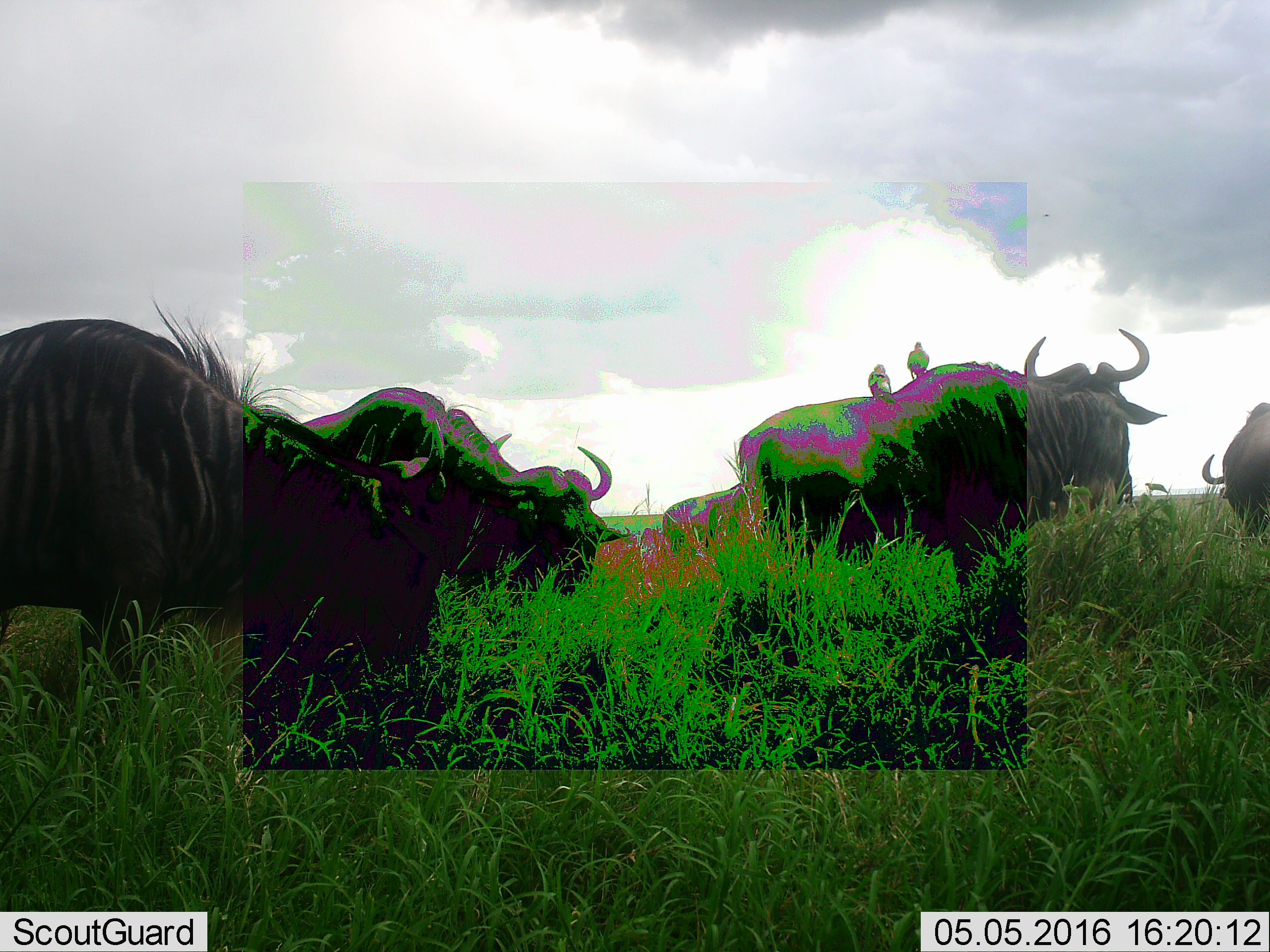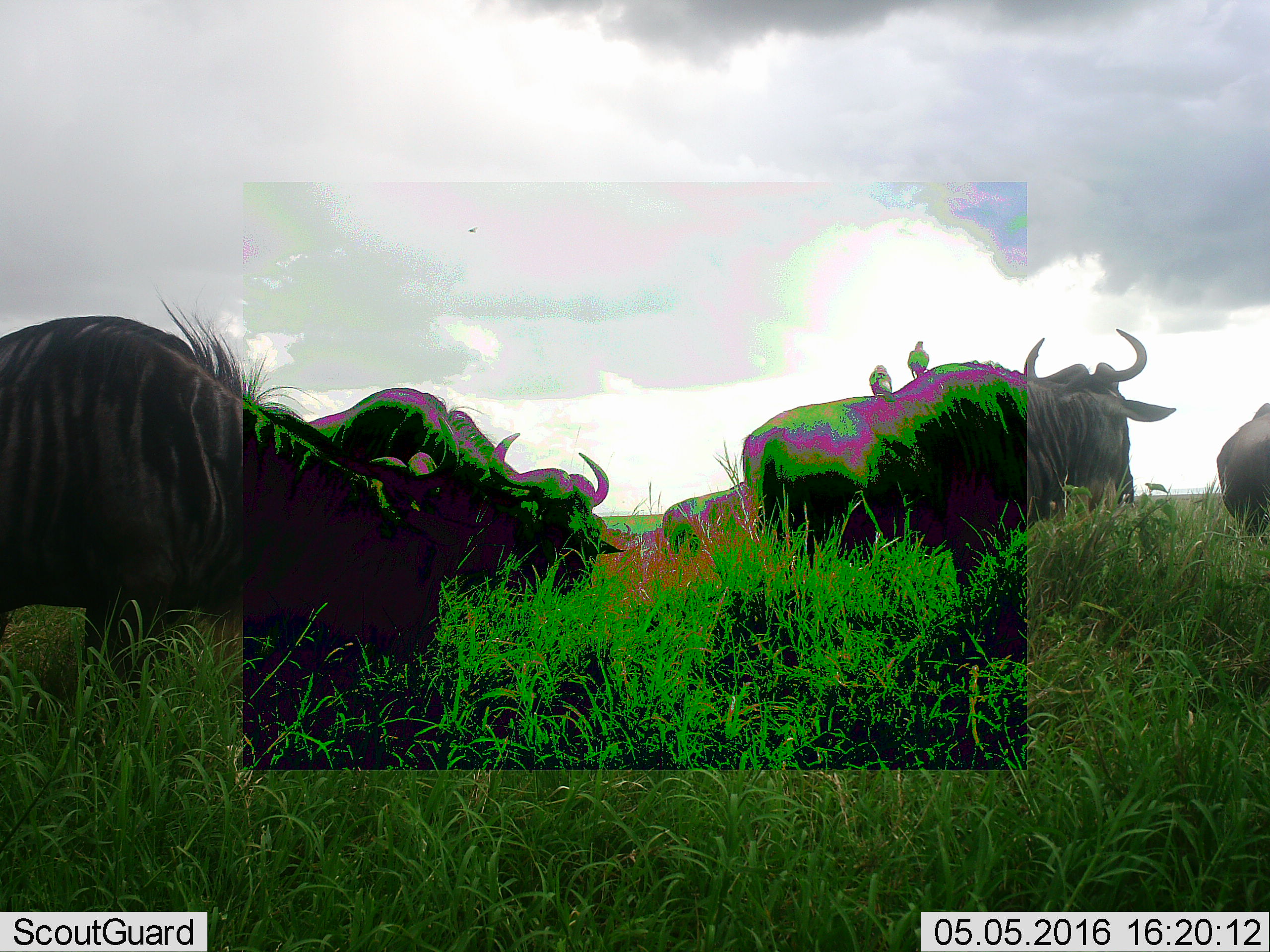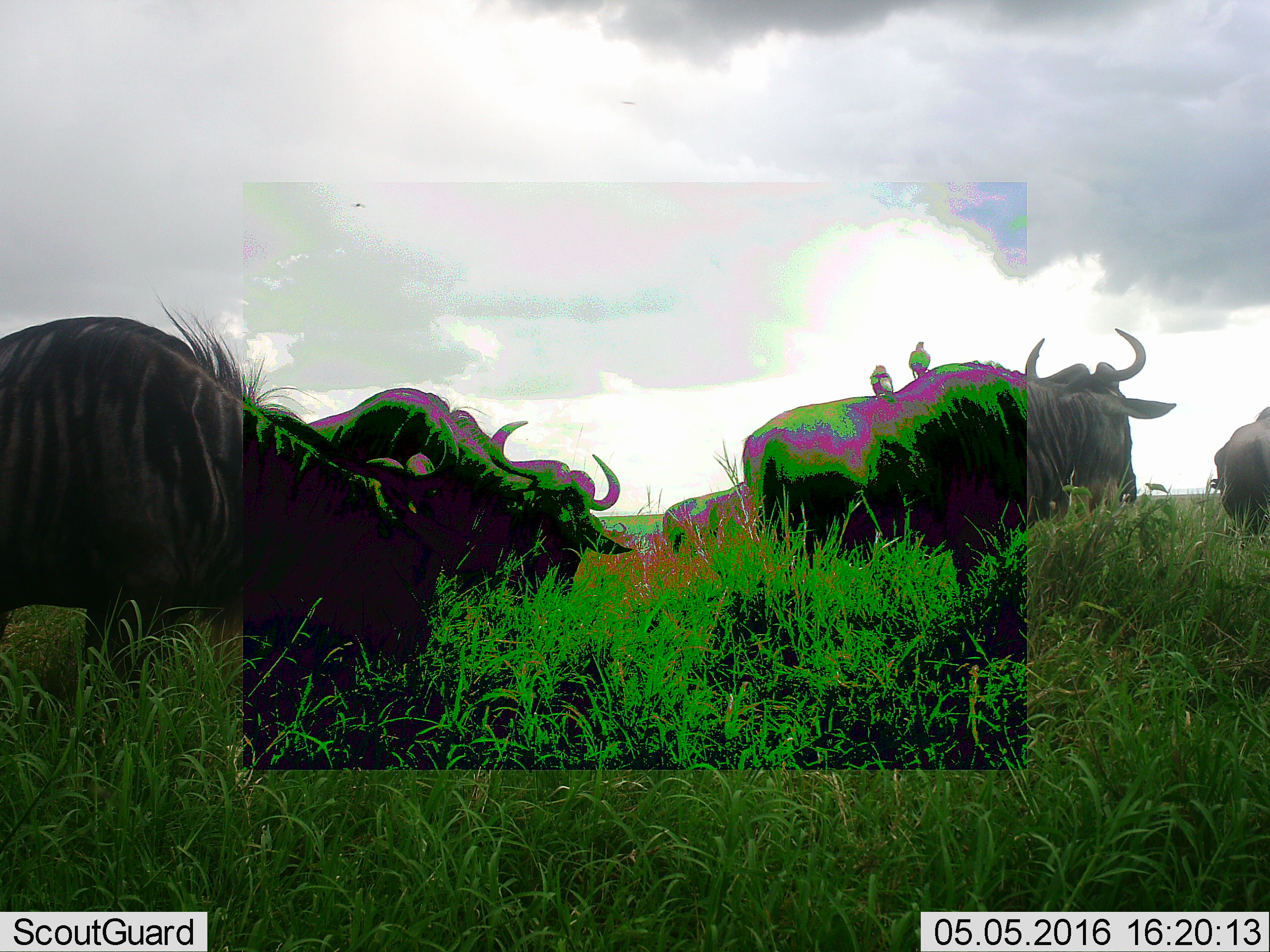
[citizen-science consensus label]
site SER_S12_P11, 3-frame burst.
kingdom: Animalia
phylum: Chordata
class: Aves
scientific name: Aves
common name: bird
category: birdother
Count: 2.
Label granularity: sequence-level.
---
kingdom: Animalia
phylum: Chordata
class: Mammalia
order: Artiodactyla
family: Bovidae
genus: Connochaetes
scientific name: Connochaetes taurinus taurinus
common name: blue wildebeest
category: wildebeestblue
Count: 6.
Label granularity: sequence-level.